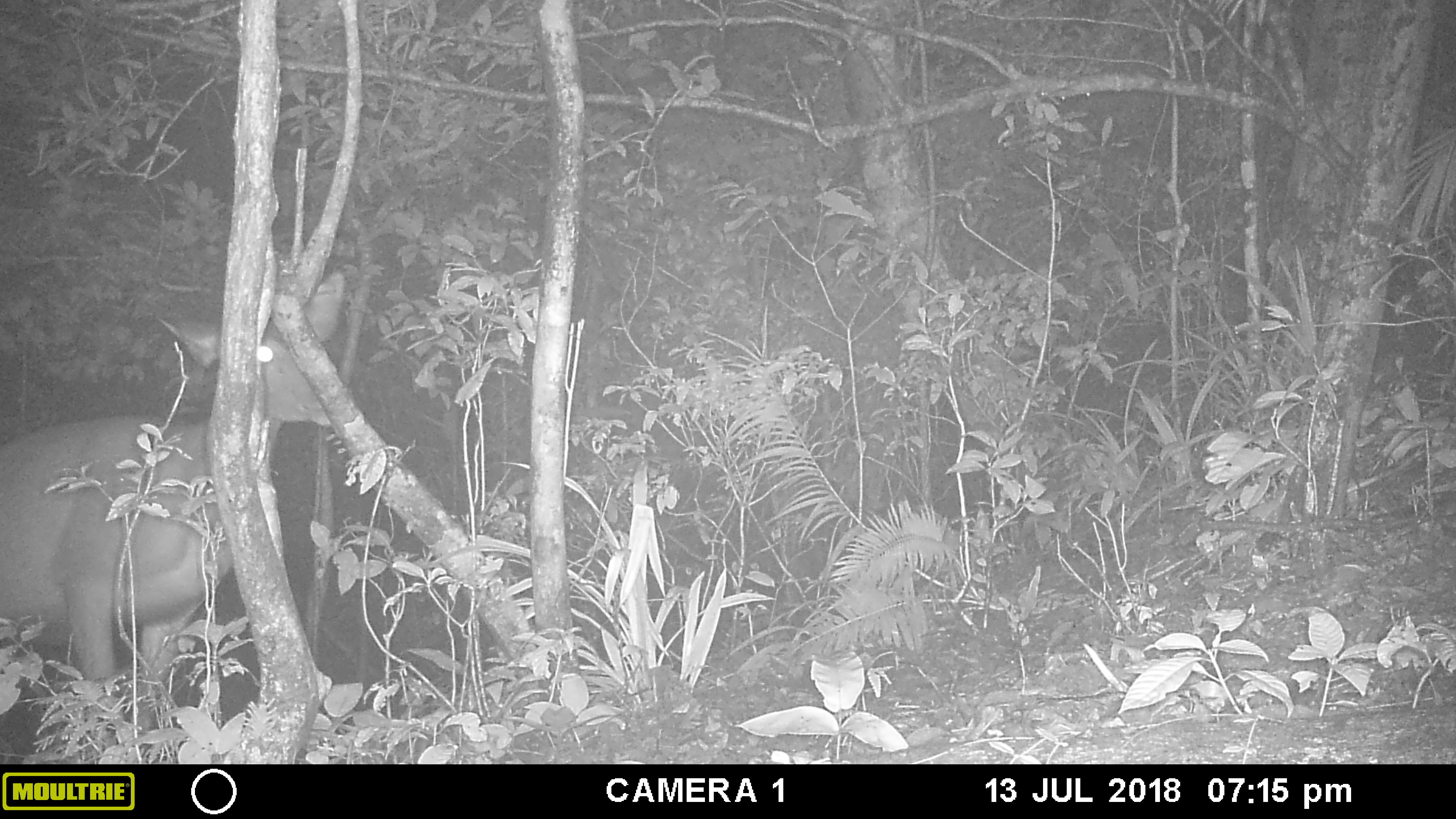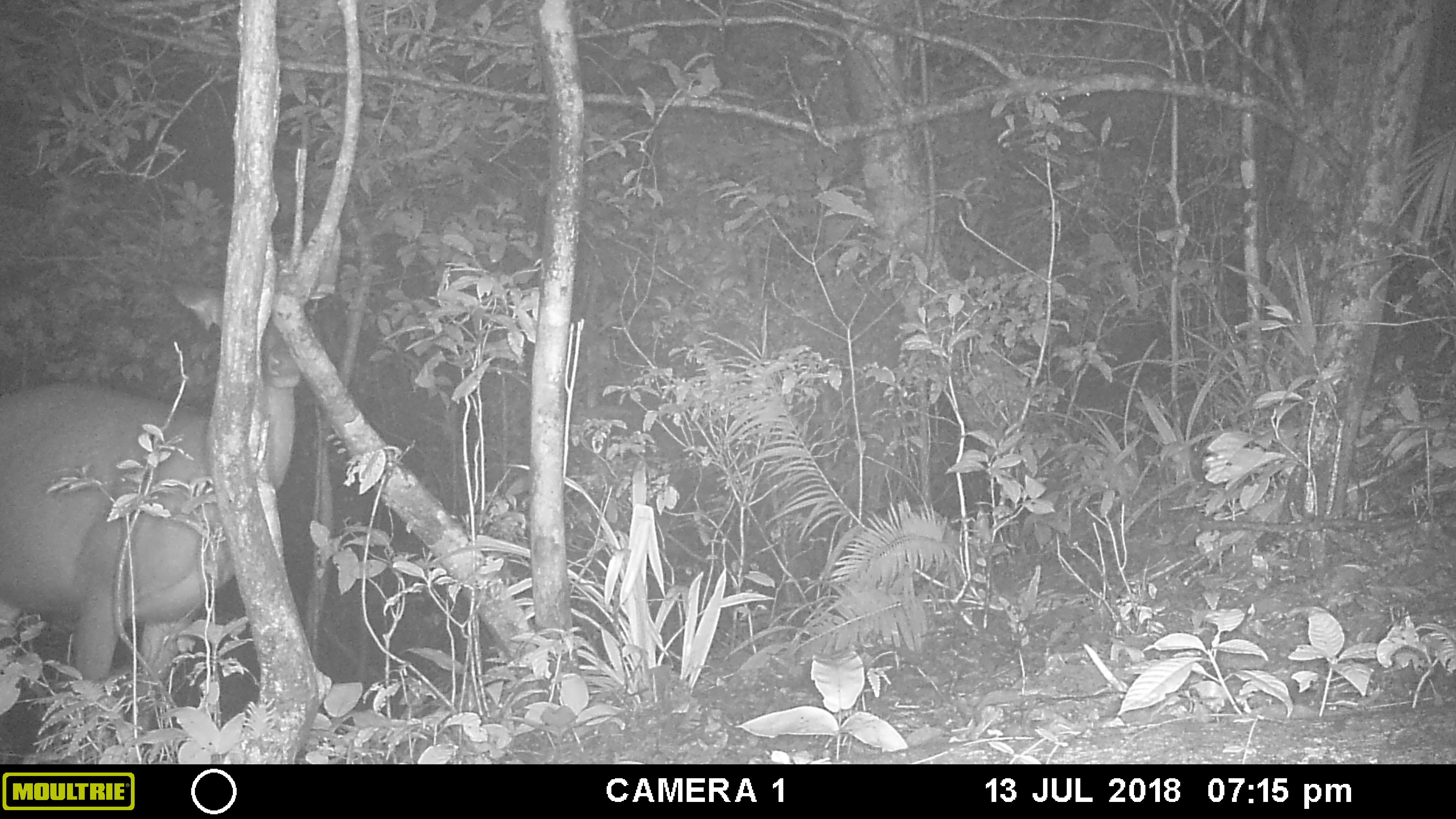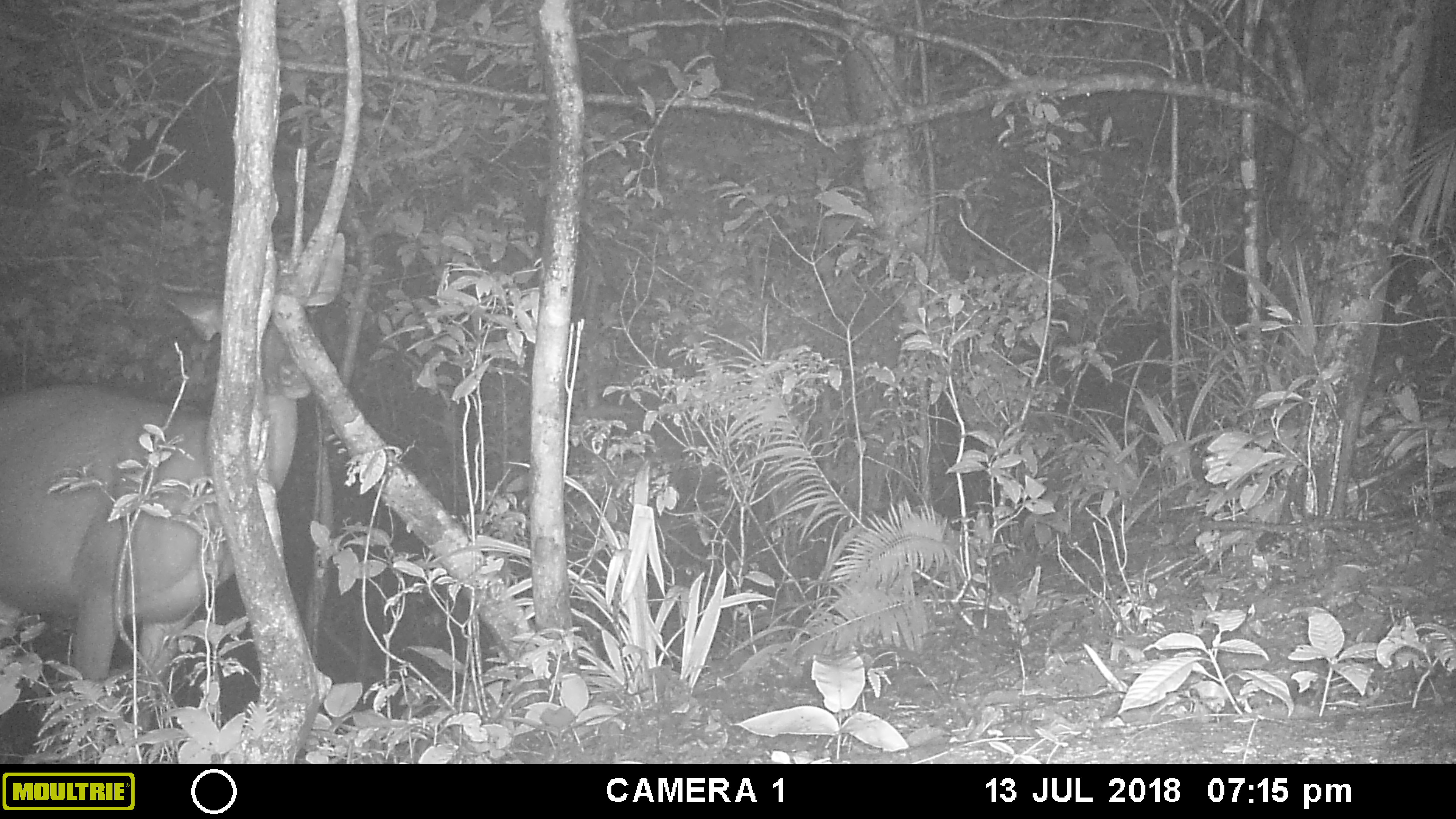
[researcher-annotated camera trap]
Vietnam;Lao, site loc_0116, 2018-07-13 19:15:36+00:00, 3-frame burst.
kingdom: Animalia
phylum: Chordata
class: Mammalia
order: Artiodactyla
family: Cervidae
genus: Rusa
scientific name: Rusa unicolor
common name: sambar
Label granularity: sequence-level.